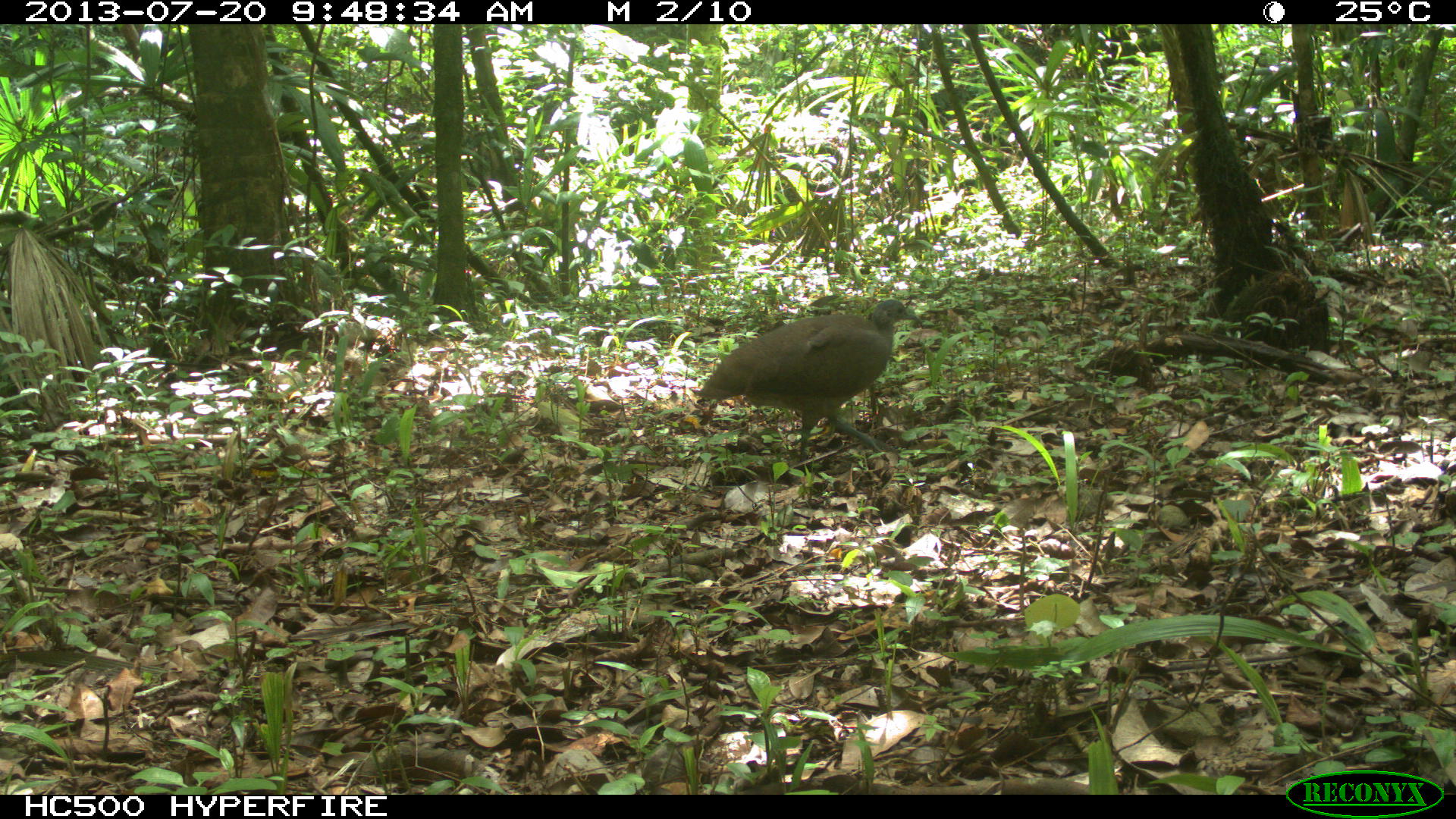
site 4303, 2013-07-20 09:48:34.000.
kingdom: Animalia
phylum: Chordata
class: Aves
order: Tinamiformes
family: Tinamidae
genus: Tinamus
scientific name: Tinamus major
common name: great tinamou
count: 1